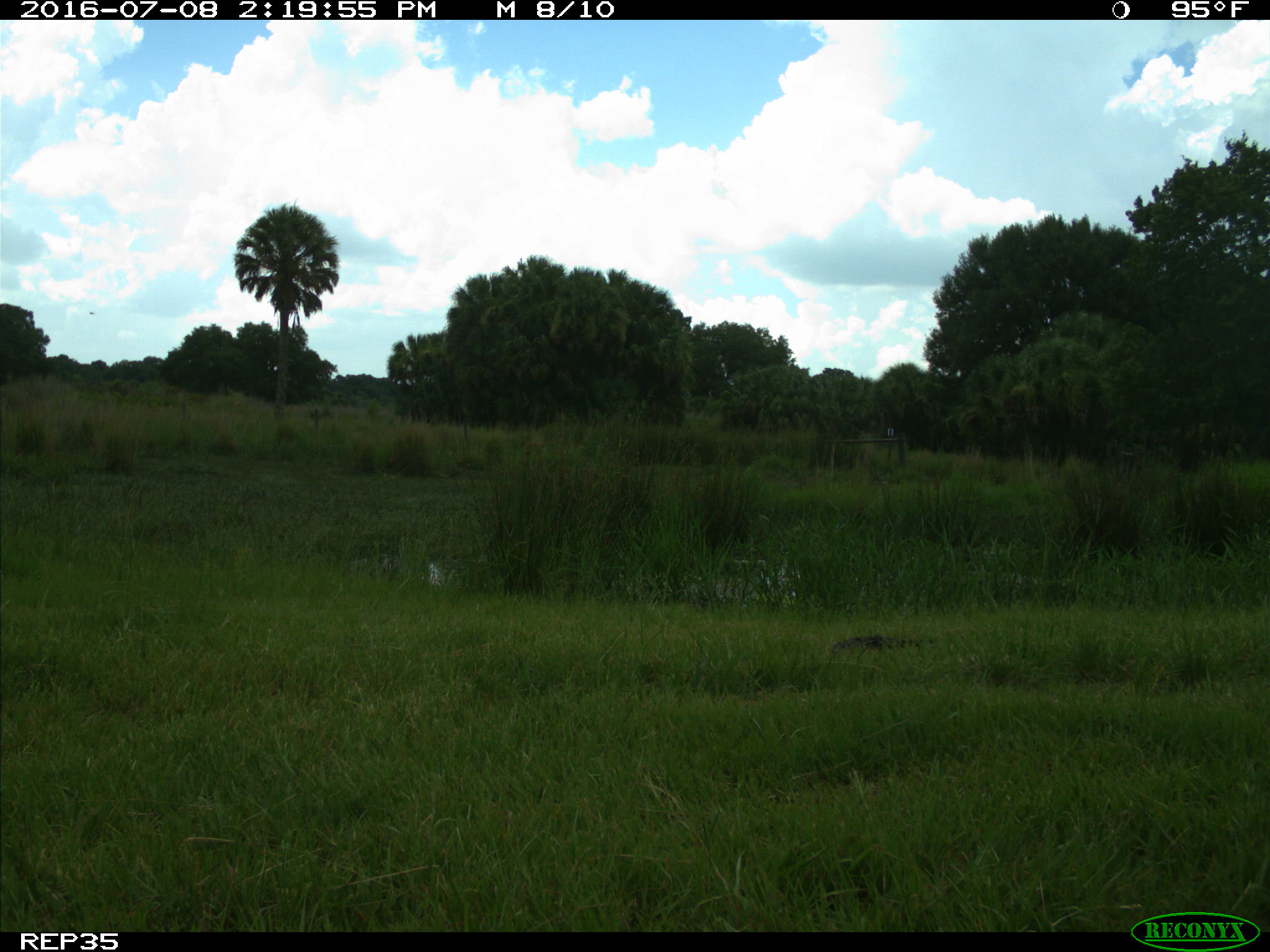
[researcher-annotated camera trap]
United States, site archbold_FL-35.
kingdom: Animalia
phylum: Chordata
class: Mammalia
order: Artiodactyla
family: Bovidae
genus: Bos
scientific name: Bos taurus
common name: domestic cow